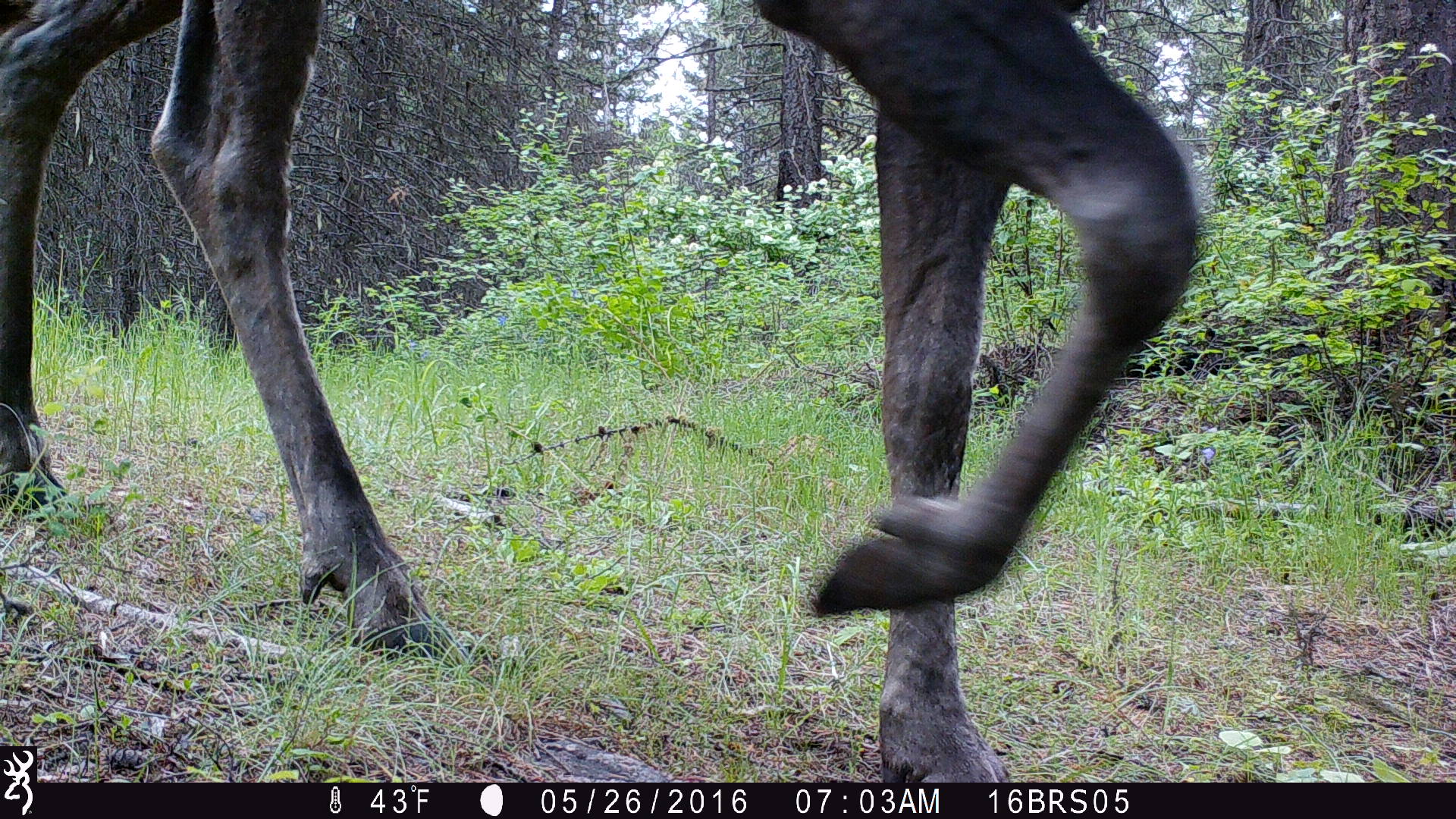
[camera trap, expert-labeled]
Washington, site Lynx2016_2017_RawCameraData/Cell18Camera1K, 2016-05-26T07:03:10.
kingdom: Animalia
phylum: Chordata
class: Mammalia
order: Artiodactyla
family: Cervidae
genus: Alces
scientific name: Alces alces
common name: moose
Alces alces (moose). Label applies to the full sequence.